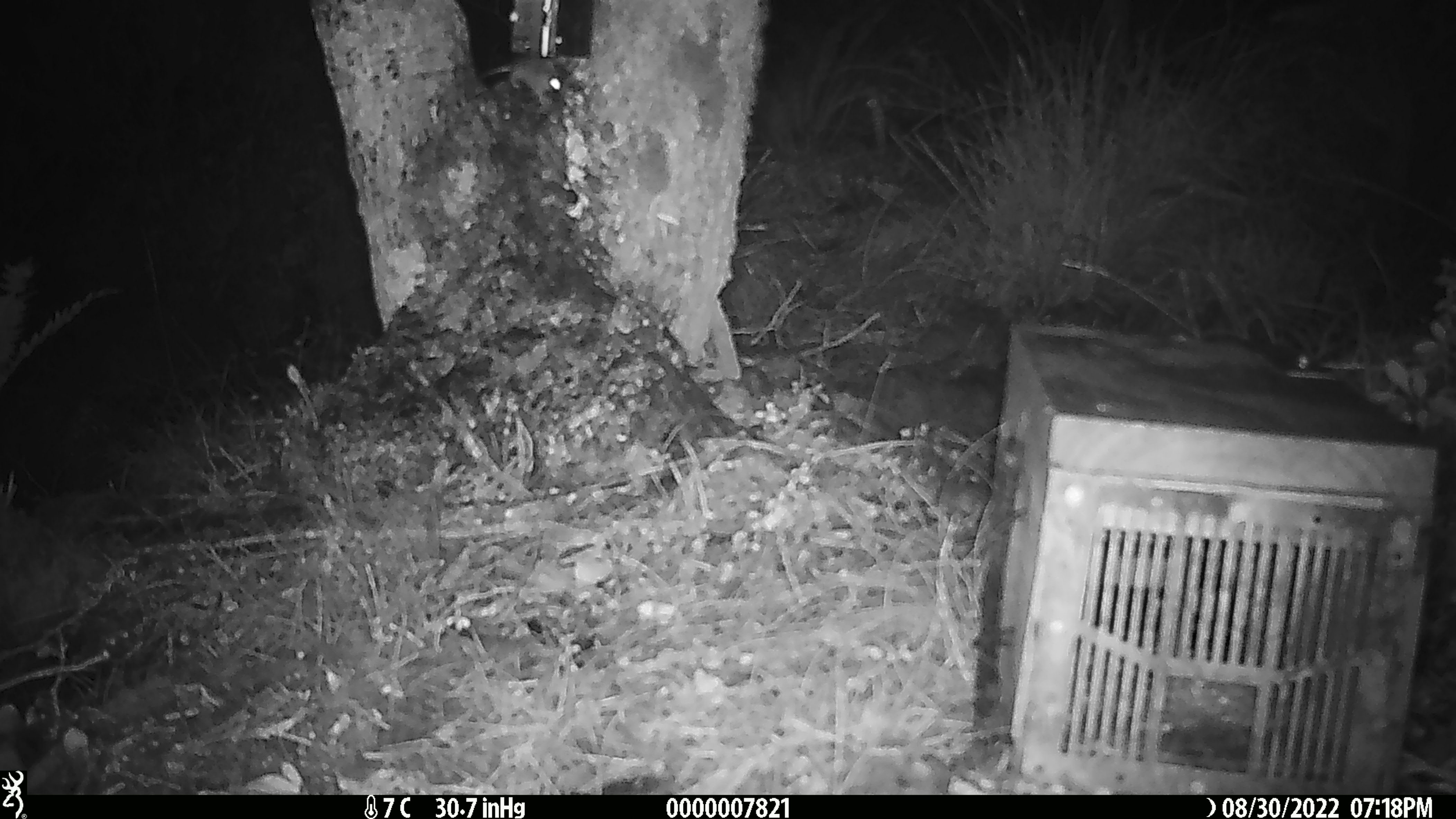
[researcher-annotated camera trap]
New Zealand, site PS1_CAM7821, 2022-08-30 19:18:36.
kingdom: Animalia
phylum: Chordata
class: Mammalia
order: Rodentia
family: Muridae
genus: Mus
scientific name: Mus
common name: mouse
Mouse (Mus).